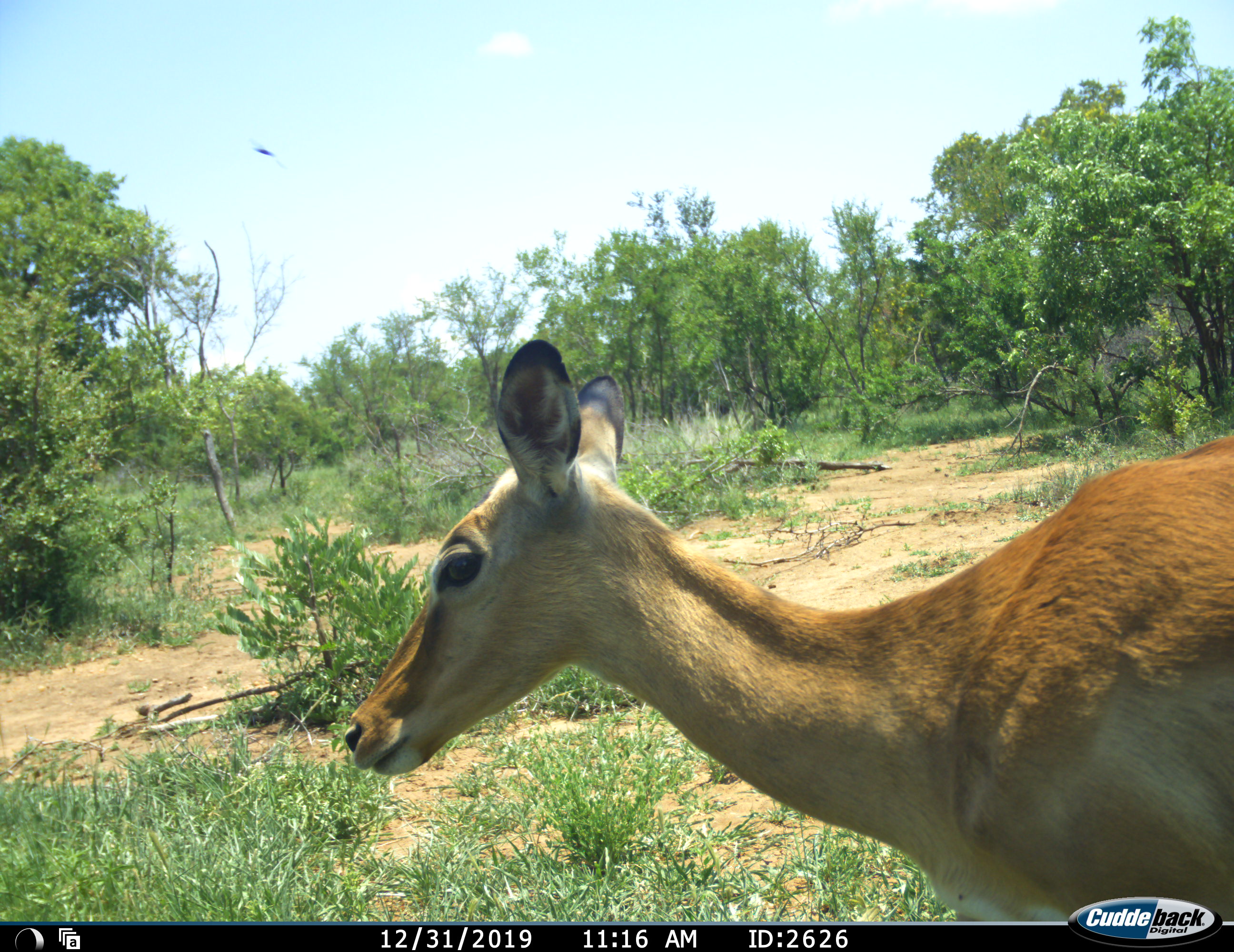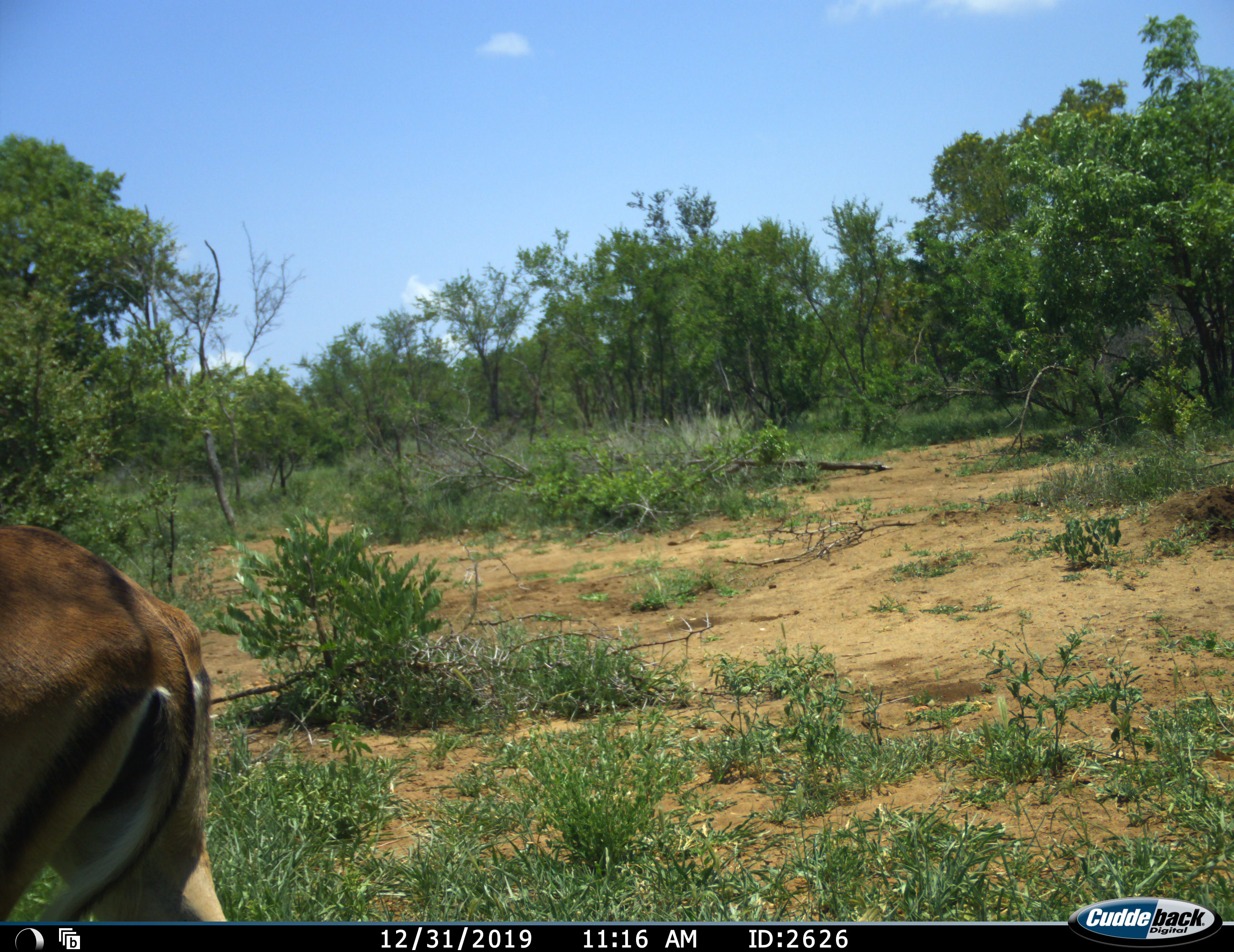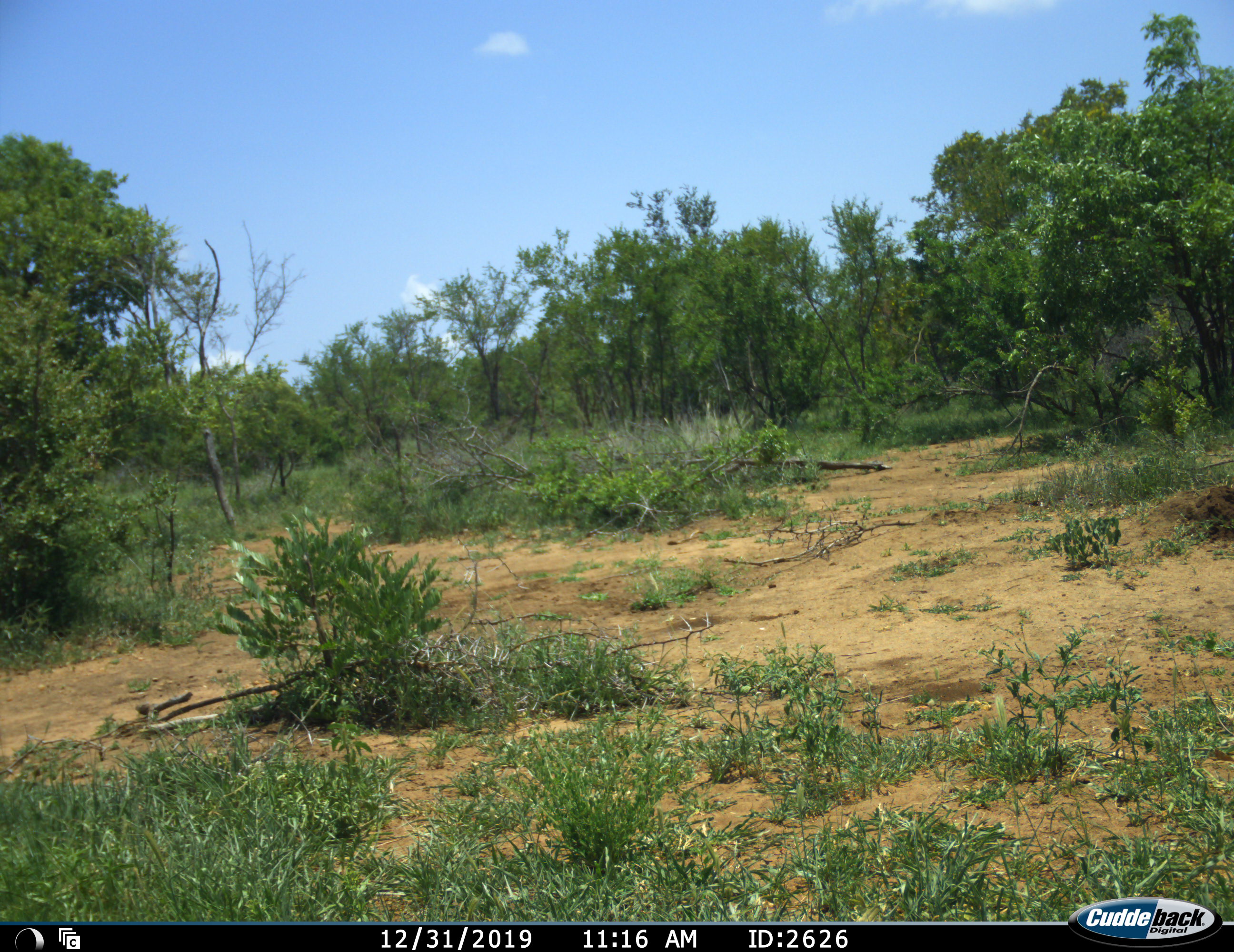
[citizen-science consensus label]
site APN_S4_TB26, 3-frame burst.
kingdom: Animalia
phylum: Chordata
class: Mammalia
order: Artiodactyla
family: Bovidae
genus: Aepyceros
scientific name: Aepyceros melampus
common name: impala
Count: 1.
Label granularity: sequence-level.